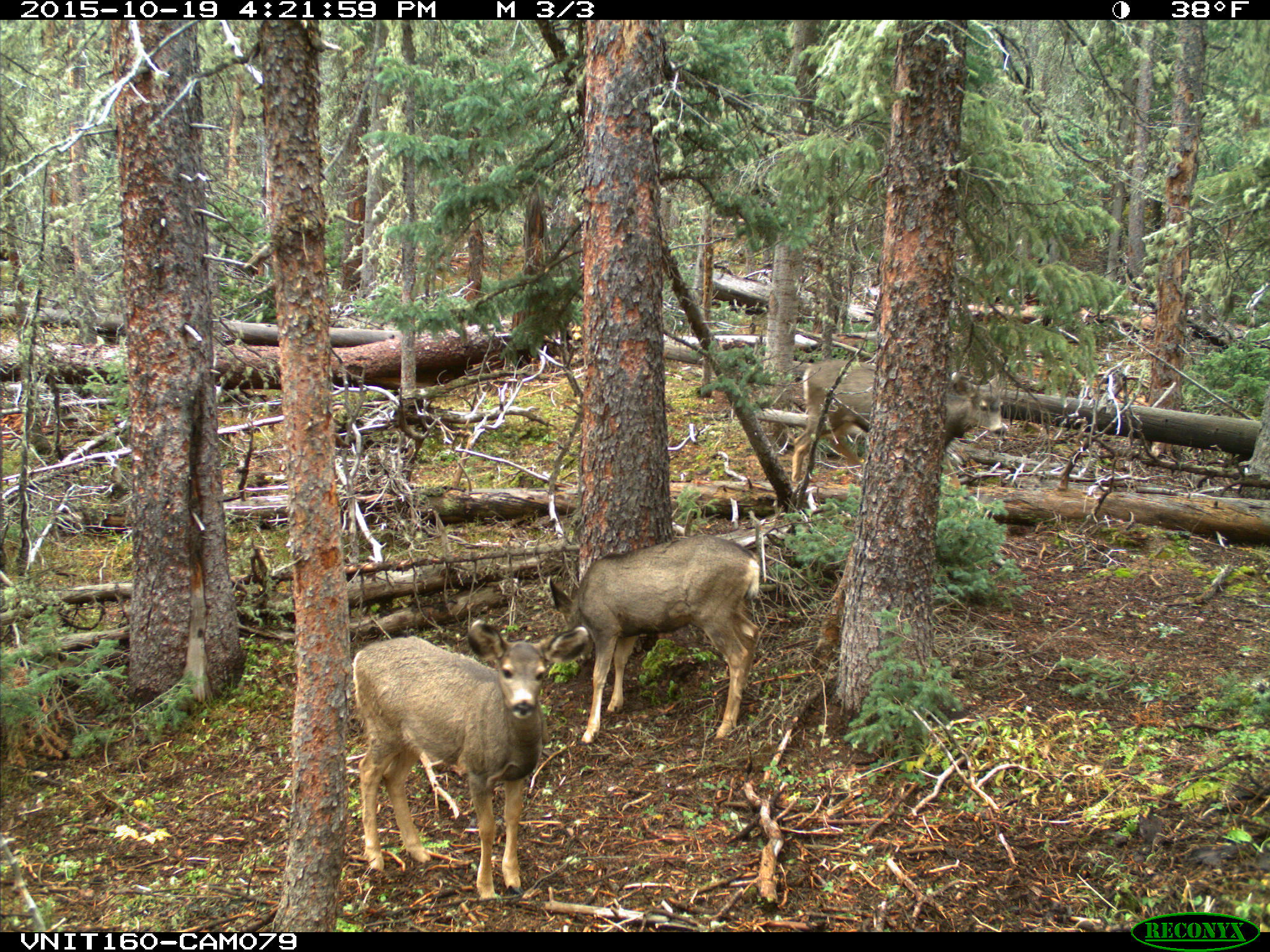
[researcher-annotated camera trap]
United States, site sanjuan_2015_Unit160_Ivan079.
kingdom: Animalia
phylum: Chordata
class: Mammalia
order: Artiodactyla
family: Cervidae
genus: Odocoileus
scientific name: Odocoileus hemionus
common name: mule deer